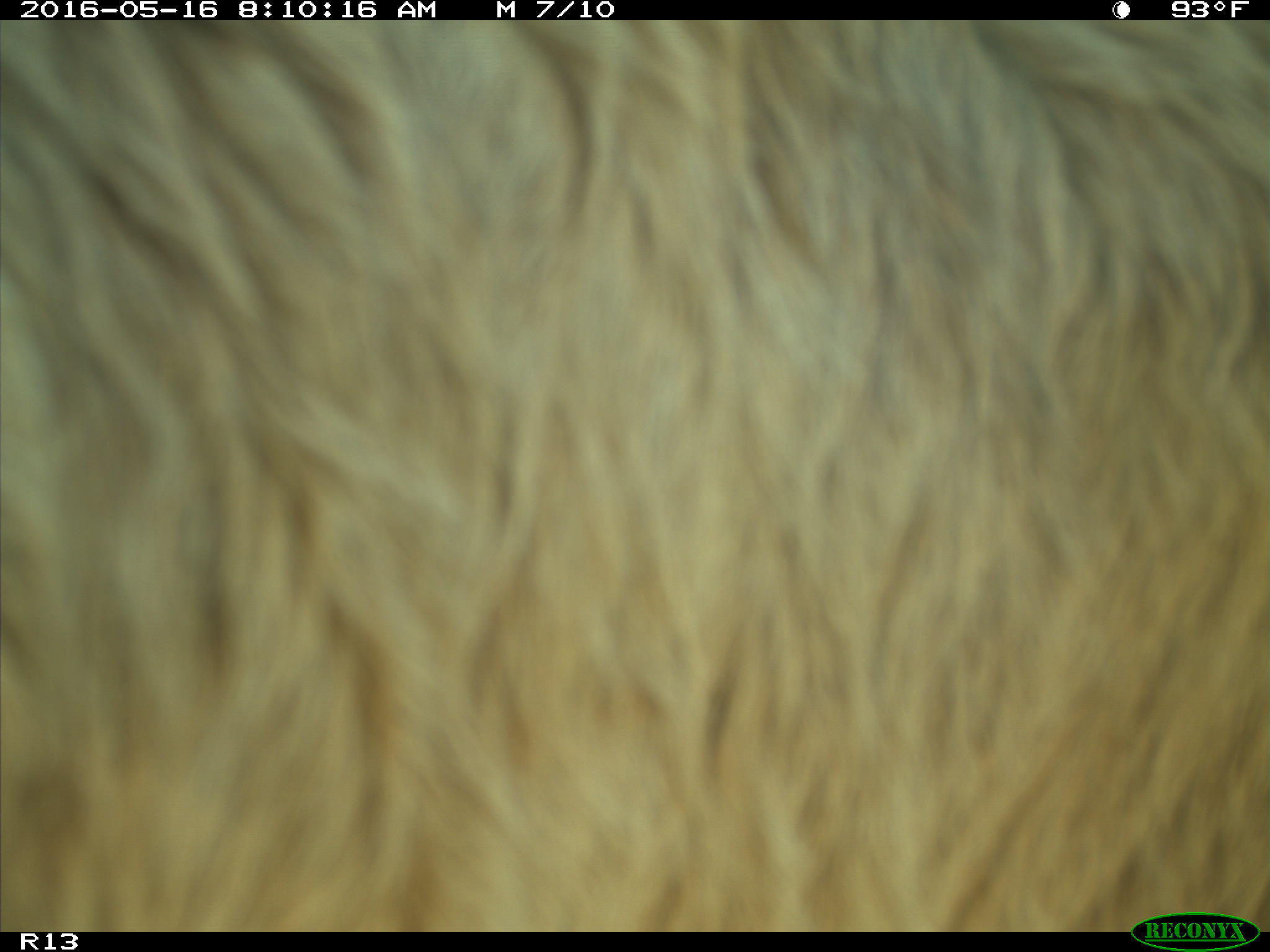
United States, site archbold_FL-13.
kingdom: Animalia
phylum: Chordata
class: Mammalia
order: Artiodactyla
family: Bovidae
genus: Bos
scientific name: Bos taurus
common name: domestic cow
Bos taurus (domestic cow).